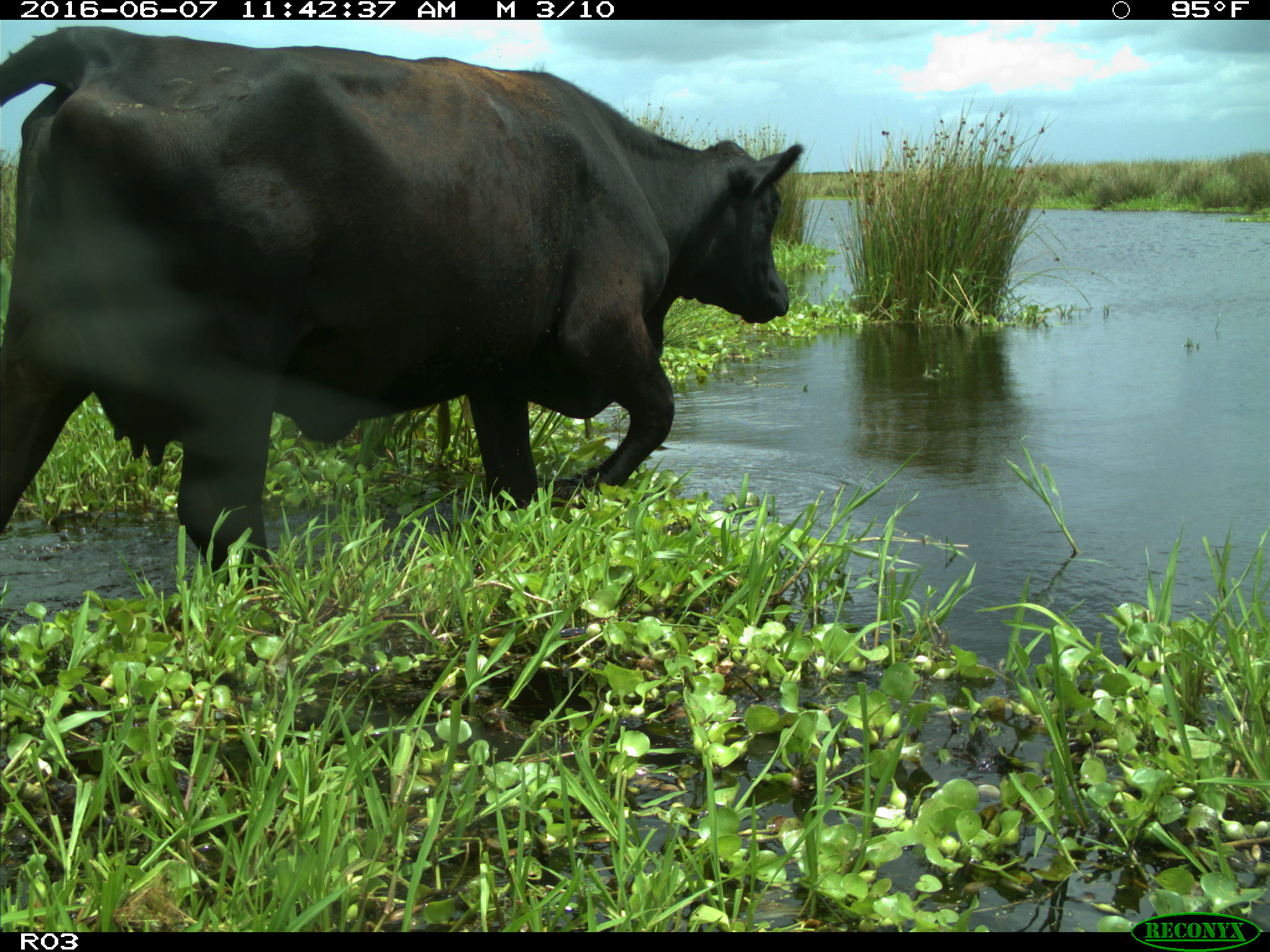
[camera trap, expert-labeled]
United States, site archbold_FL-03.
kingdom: Animalia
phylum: Chordata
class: Mammalia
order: Artiodactyla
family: Bovidae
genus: Bos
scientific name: Bos taurus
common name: domestic cow